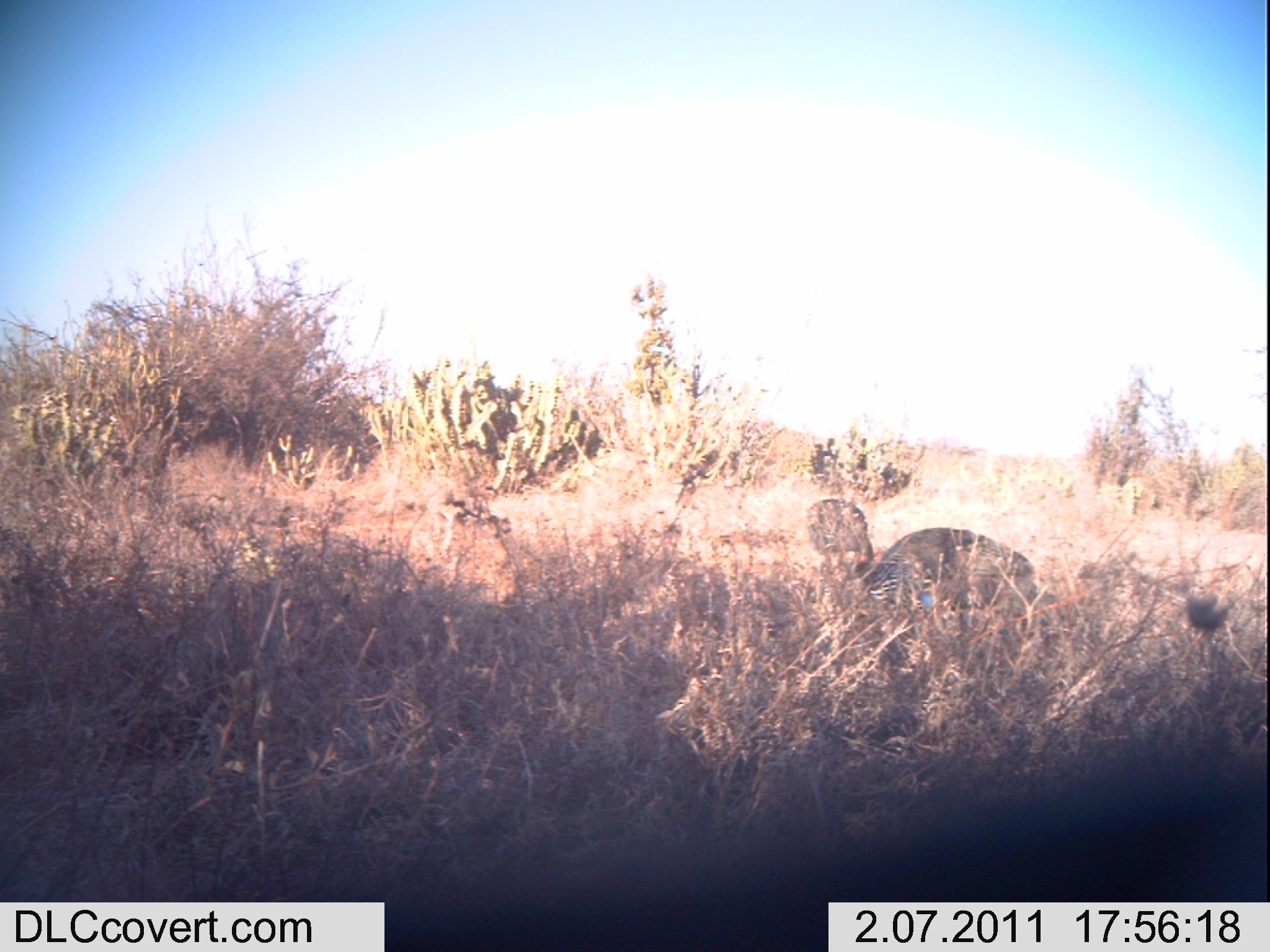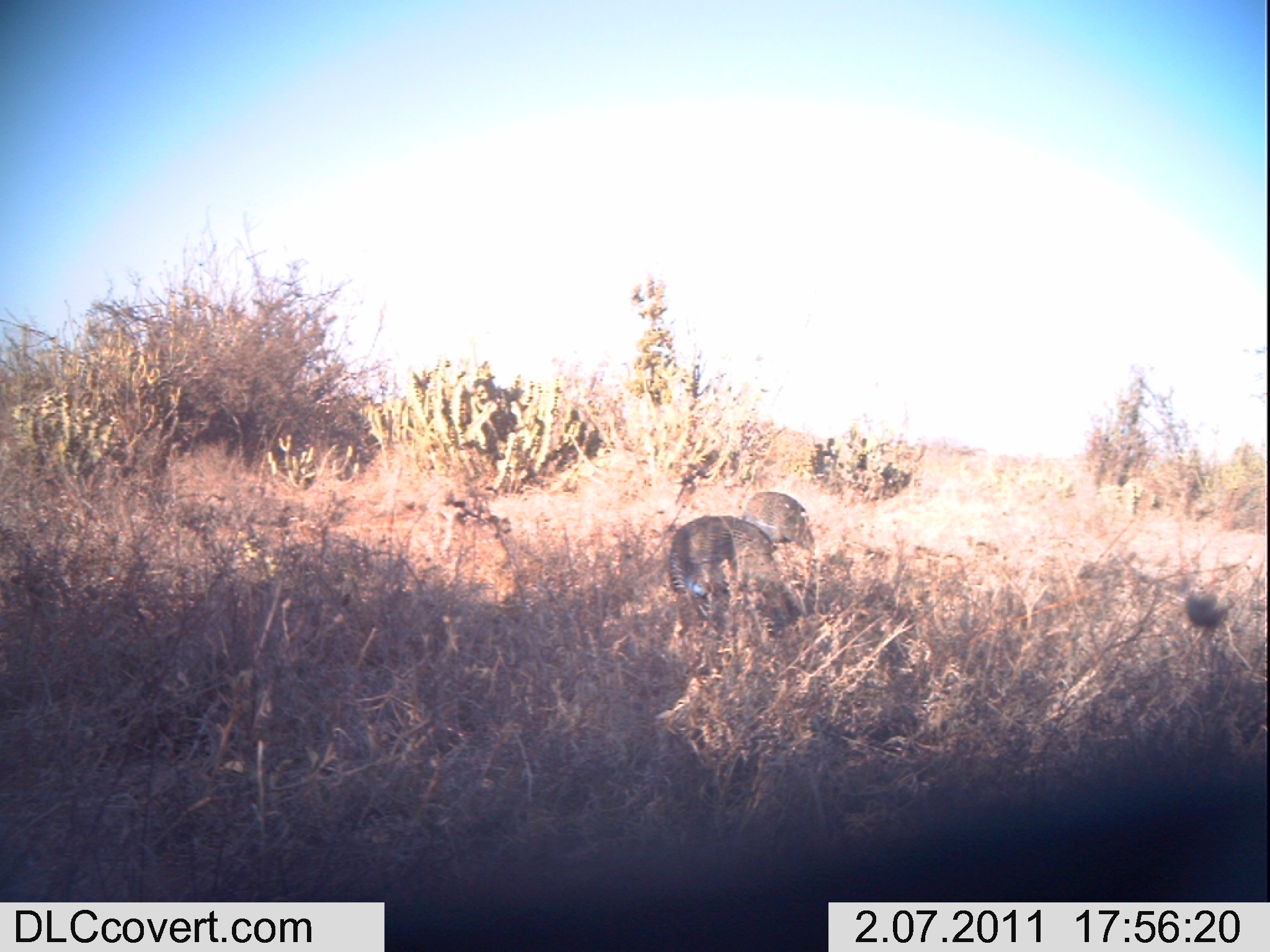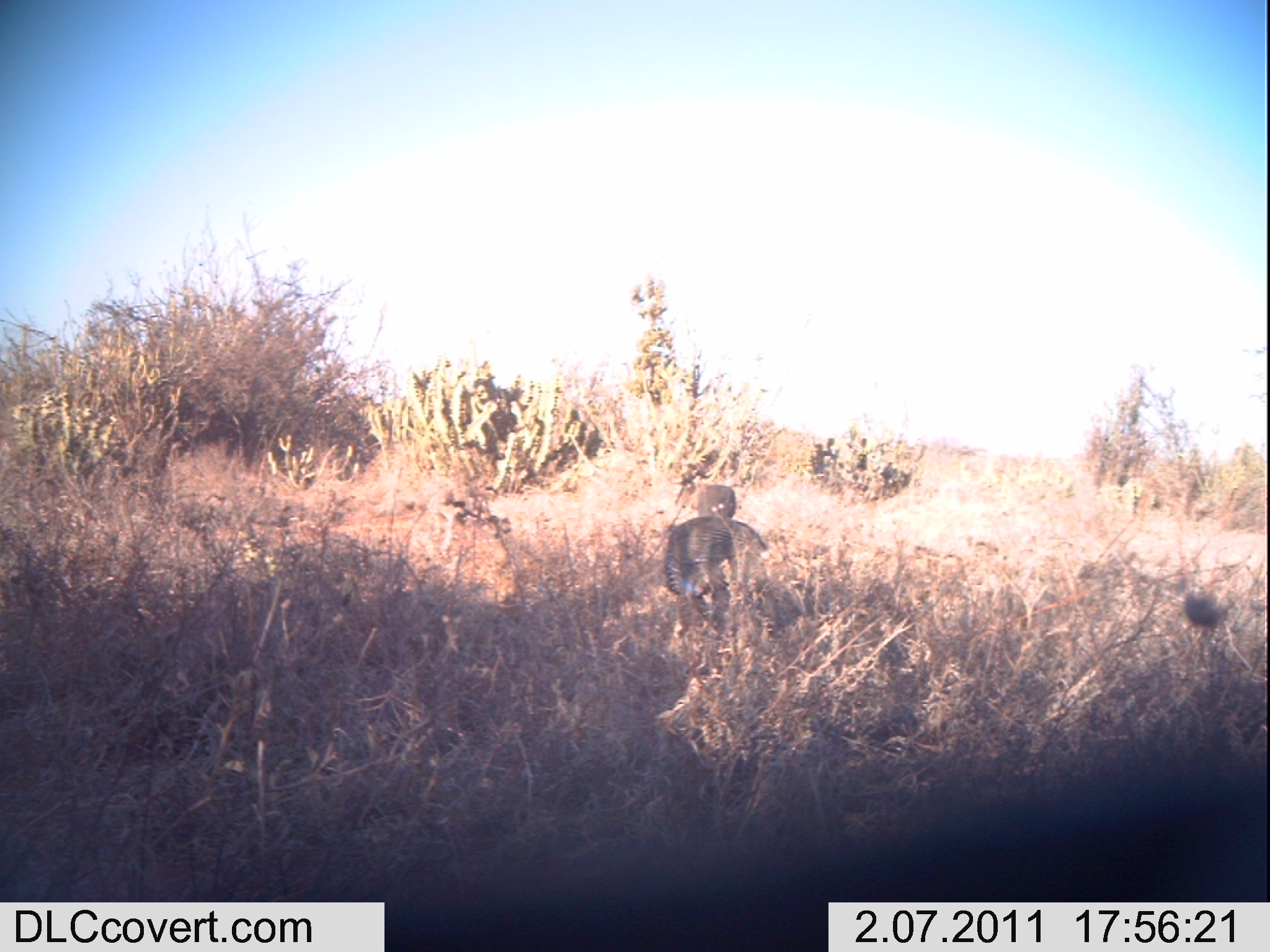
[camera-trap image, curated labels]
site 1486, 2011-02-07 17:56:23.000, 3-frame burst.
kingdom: Animalia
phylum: Chordata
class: Aves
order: Galliformes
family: Numididae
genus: Acryllium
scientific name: Acryllium vulturinum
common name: vulturine guineafowl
Acryllium vulturinum (vulturine guineafowl), count 1.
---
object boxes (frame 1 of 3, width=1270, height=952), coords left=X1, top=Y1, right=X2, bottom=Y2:
acryllium vulturinum: left=858, top=526, right=1034, bottom=632; left=804, top=498, right=875, bottom=582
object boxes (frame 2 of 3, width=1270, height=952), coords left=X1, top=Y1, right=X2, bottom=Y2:
acryllium vulturinum: left=668, top=515, right=804, bottom=636; left=741, top=491, right=815, bottom=556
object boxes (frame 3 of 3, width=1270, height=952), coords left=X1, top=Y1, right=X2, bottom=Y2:
acryllium vulturinum: left=662, top=516, right=802, bottom=639; left=697, top=484, right=737, bottom=520